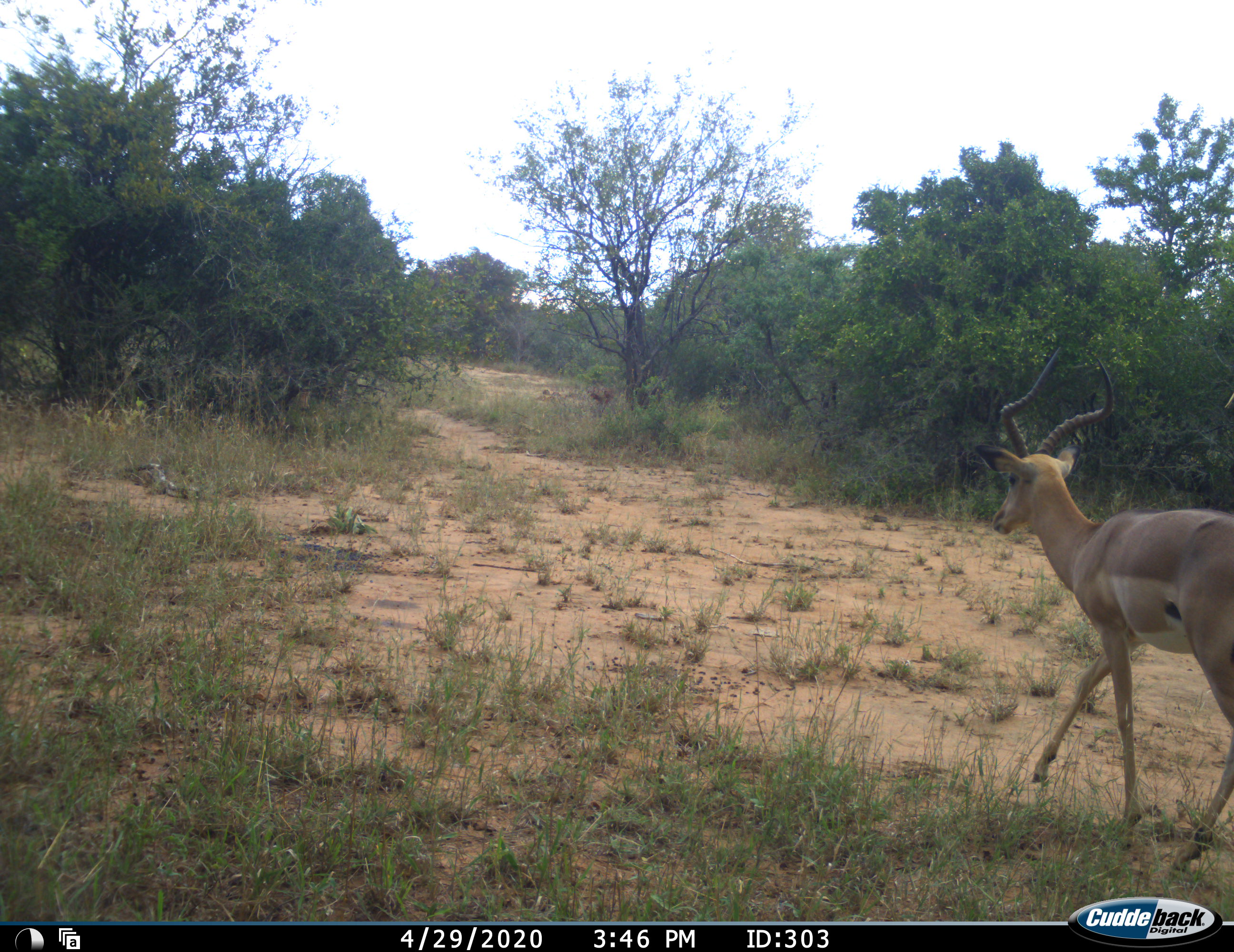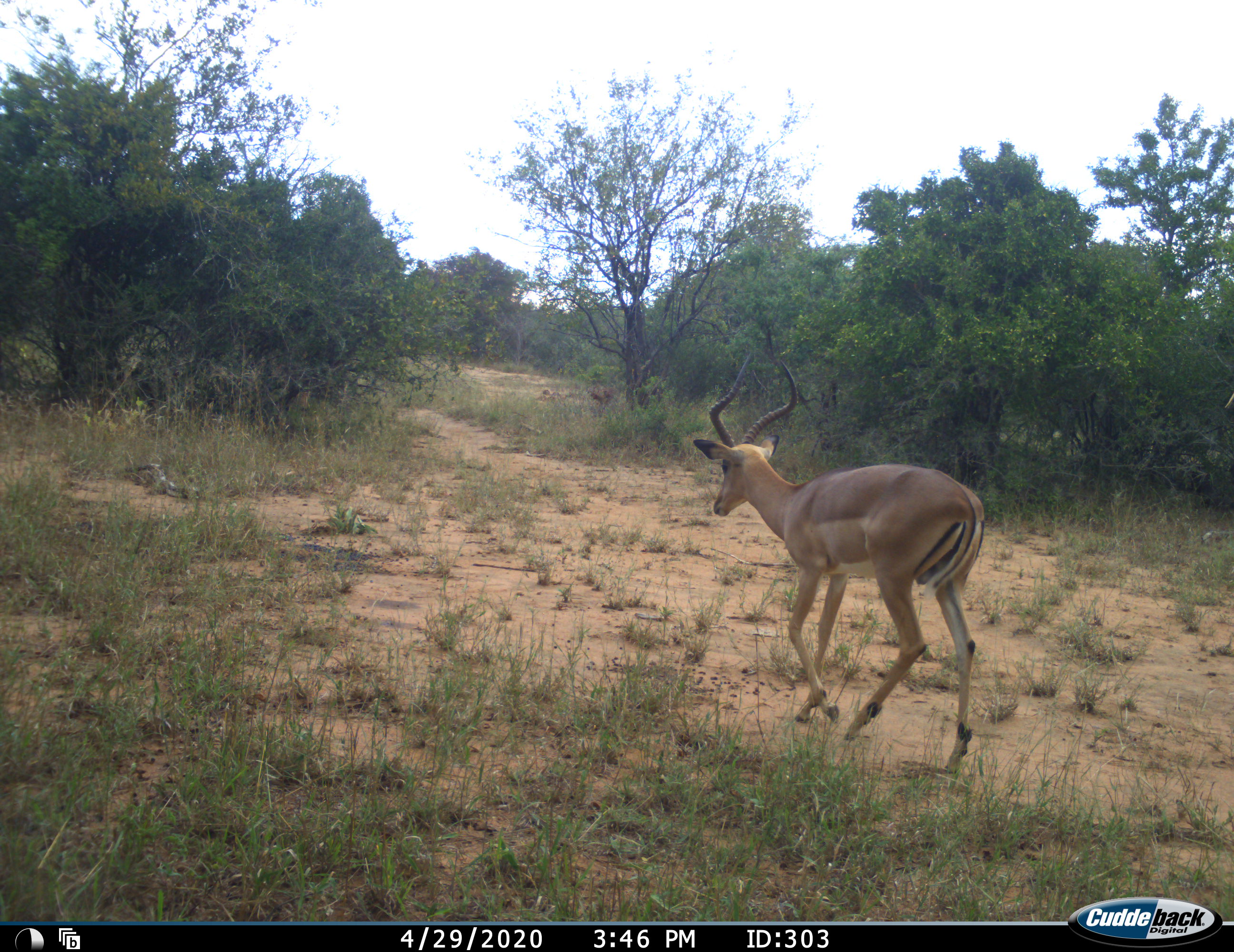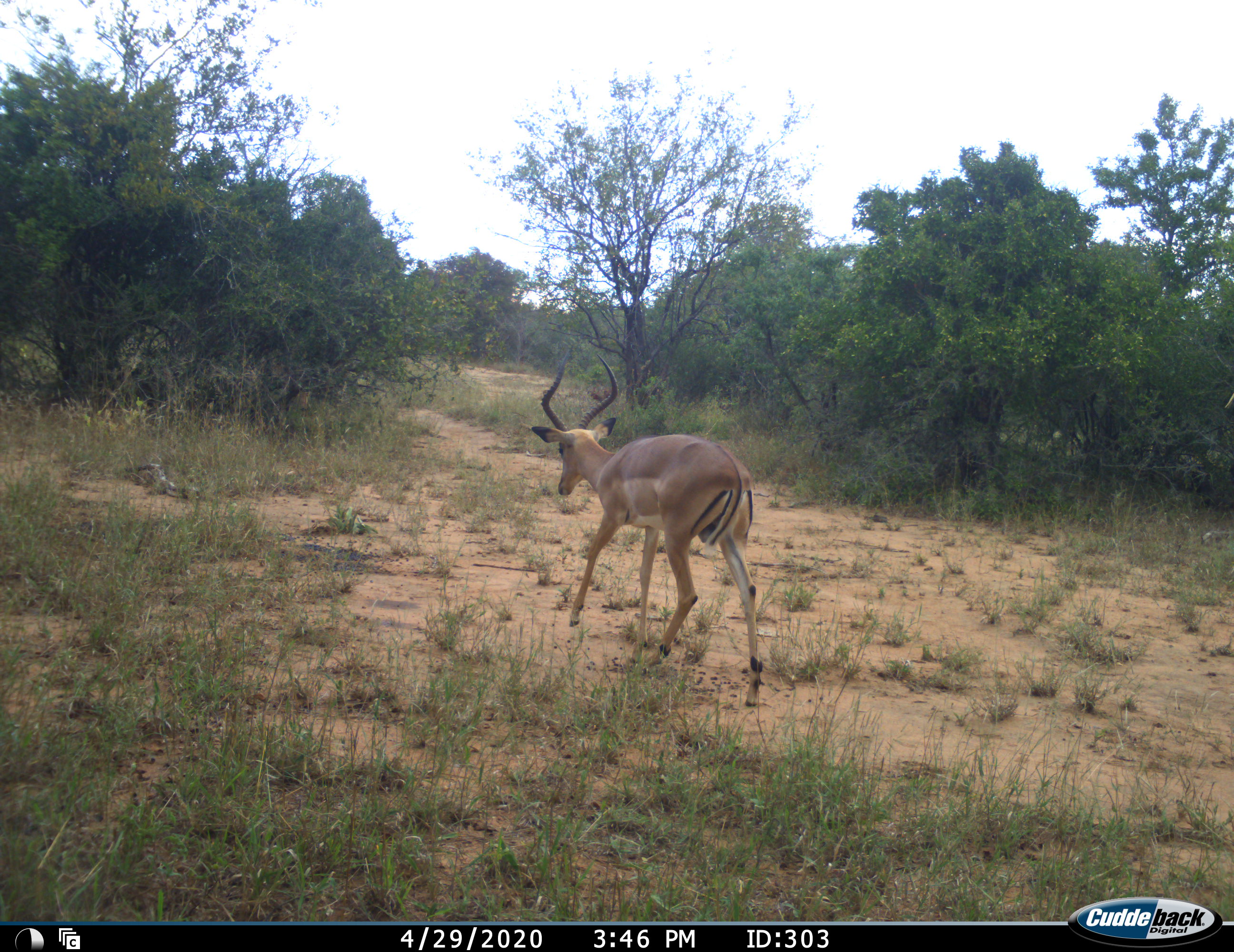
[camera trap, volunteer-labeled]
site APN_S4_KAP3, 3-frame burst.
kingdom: Animalia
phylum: Chordata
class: Mammalia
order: Artiodactyla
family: Bovidae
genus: Aepyceros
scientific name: Aepyceros melampus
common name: impala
Impala (Aepyceros melampus), count 1. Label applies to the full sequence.